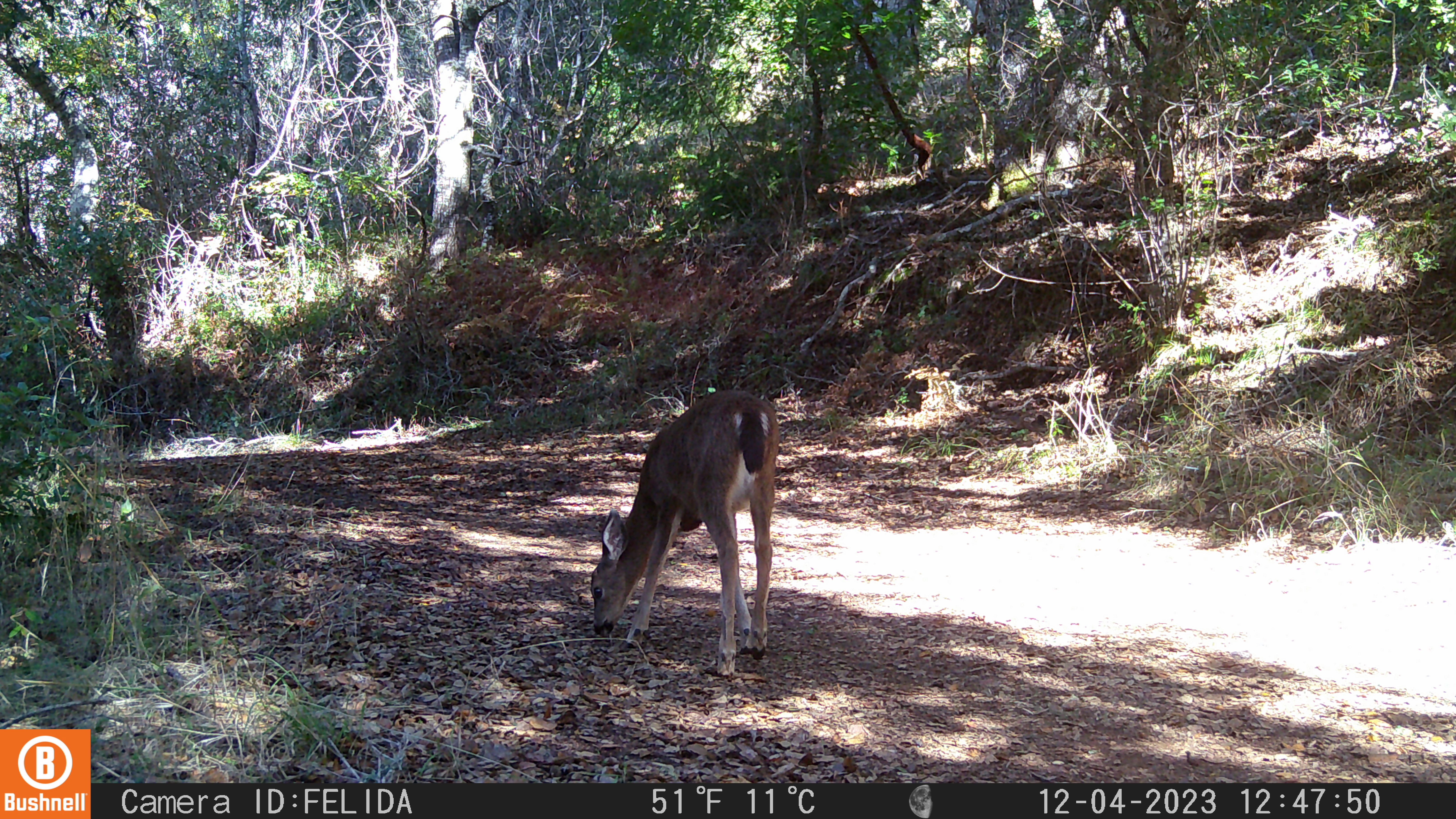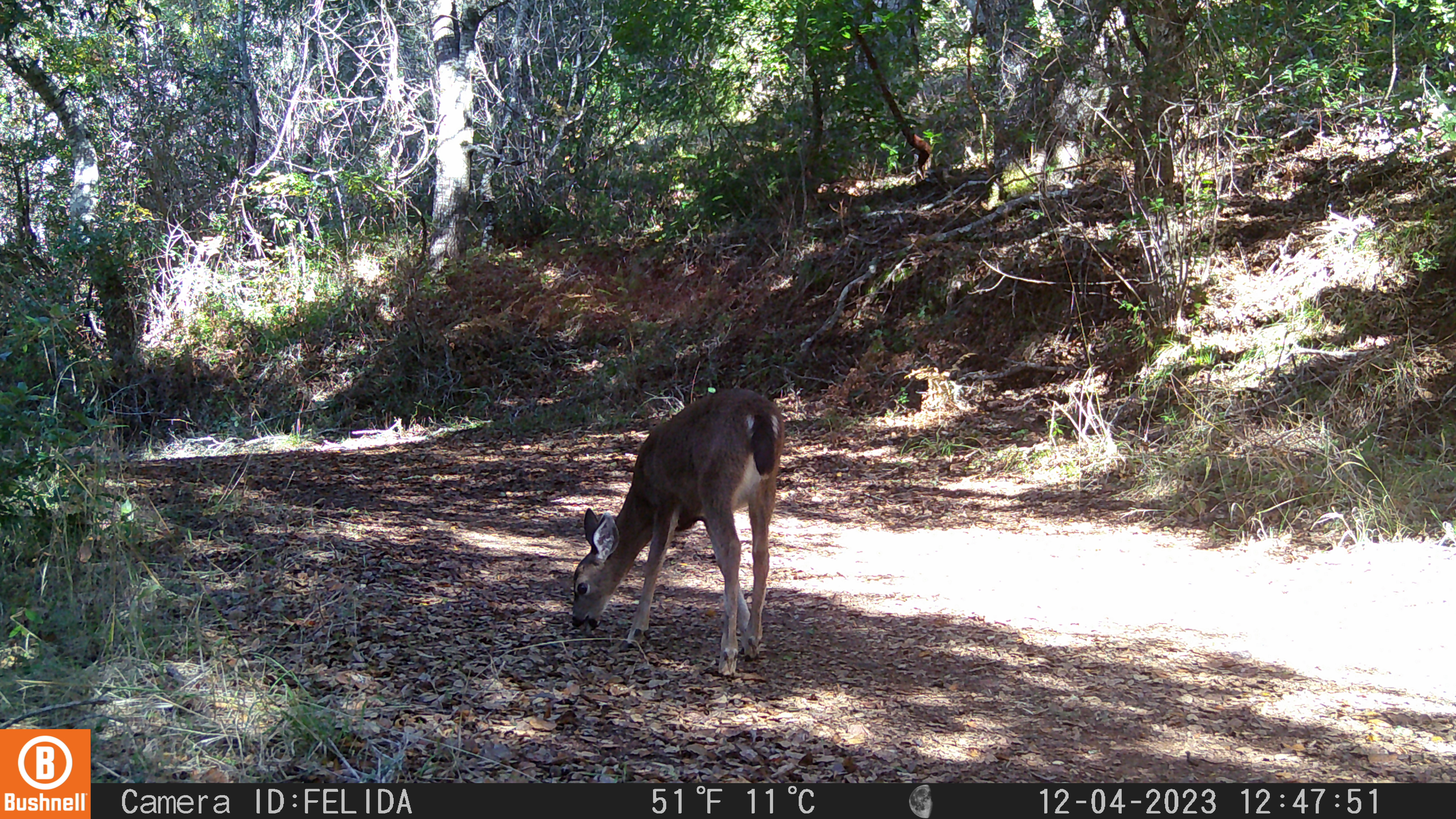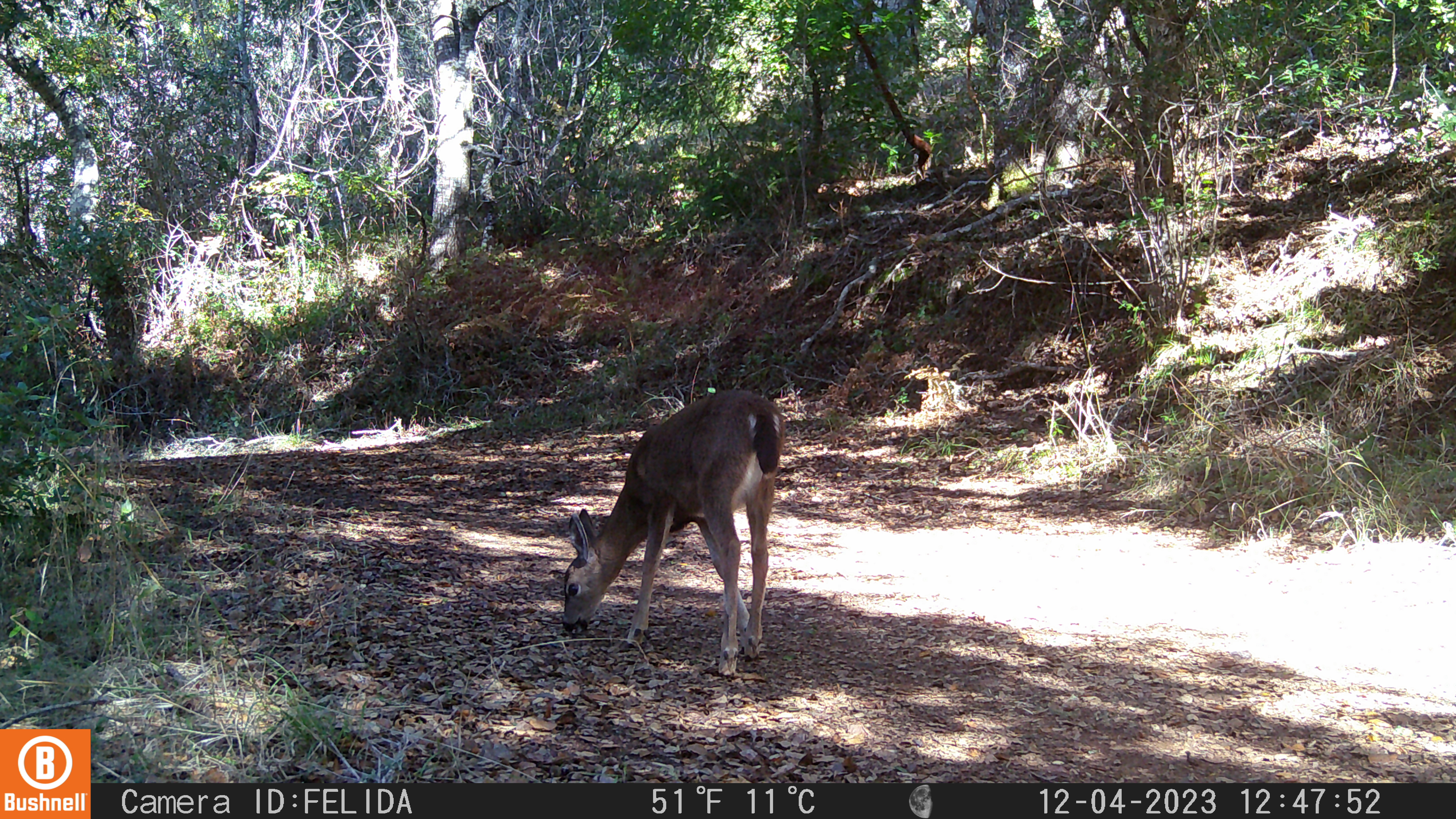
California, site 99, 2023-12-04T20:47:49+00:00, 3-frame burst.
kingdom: Animalia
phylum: Chordata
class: Mammalia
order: Artiodactyla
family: Cervidae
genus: Odocoileus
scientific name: Odocoileus hemionus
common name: mule deer